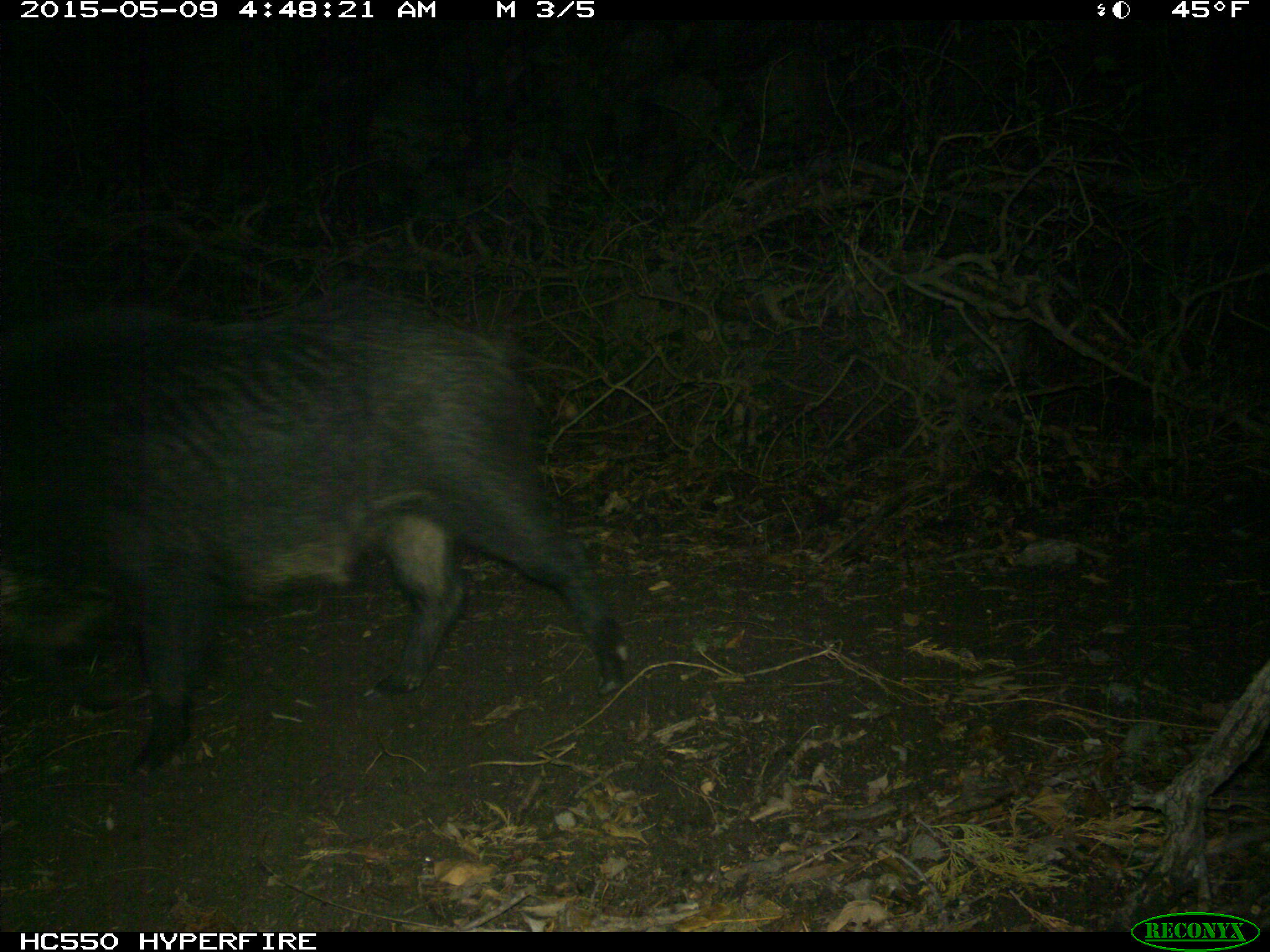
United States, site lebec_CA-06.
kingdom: Animalia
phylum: Chordata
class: Mammalia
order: Artiodactyla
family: Suidae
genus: Sus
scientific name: Sus scrofa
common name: wild boar